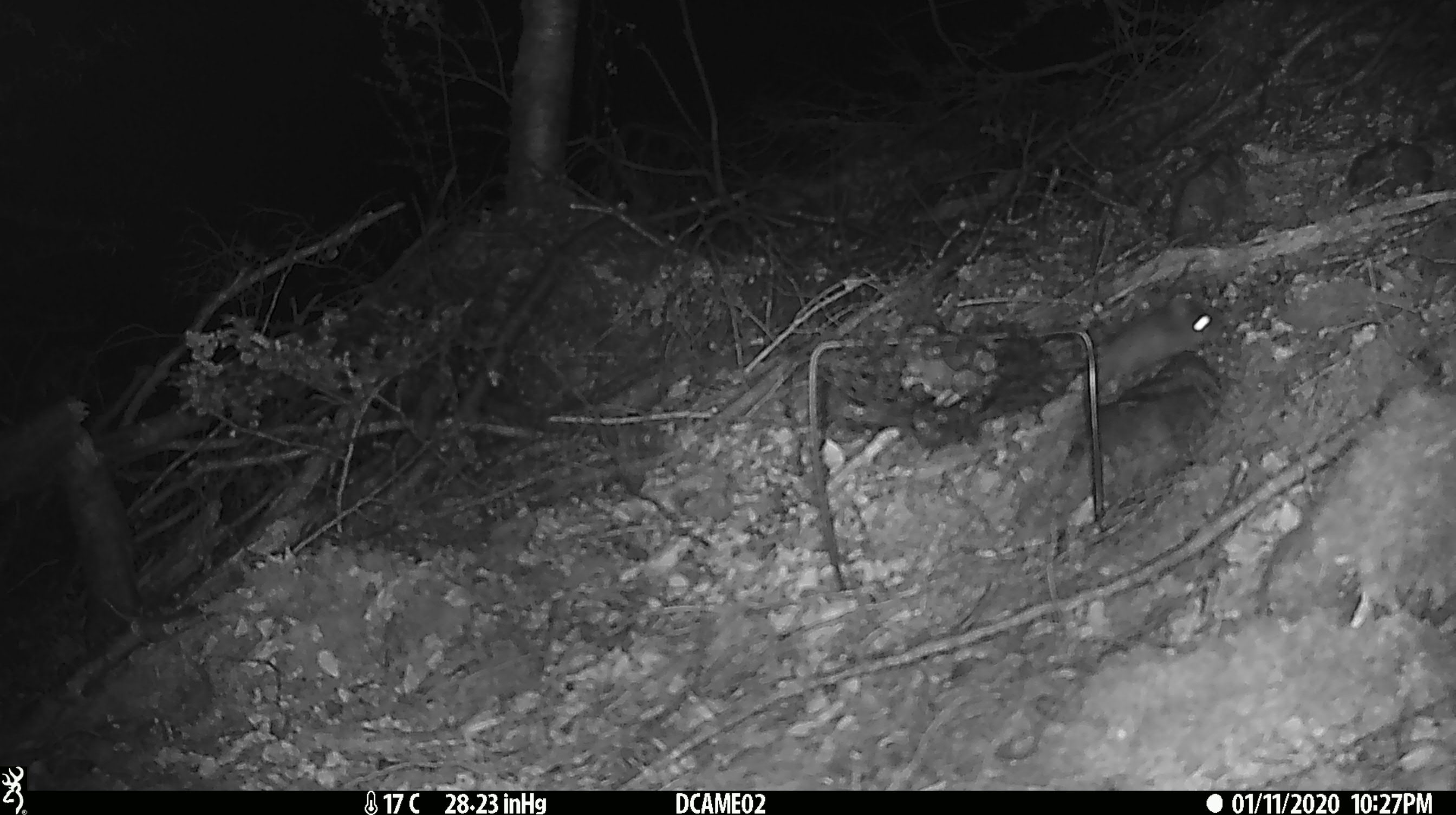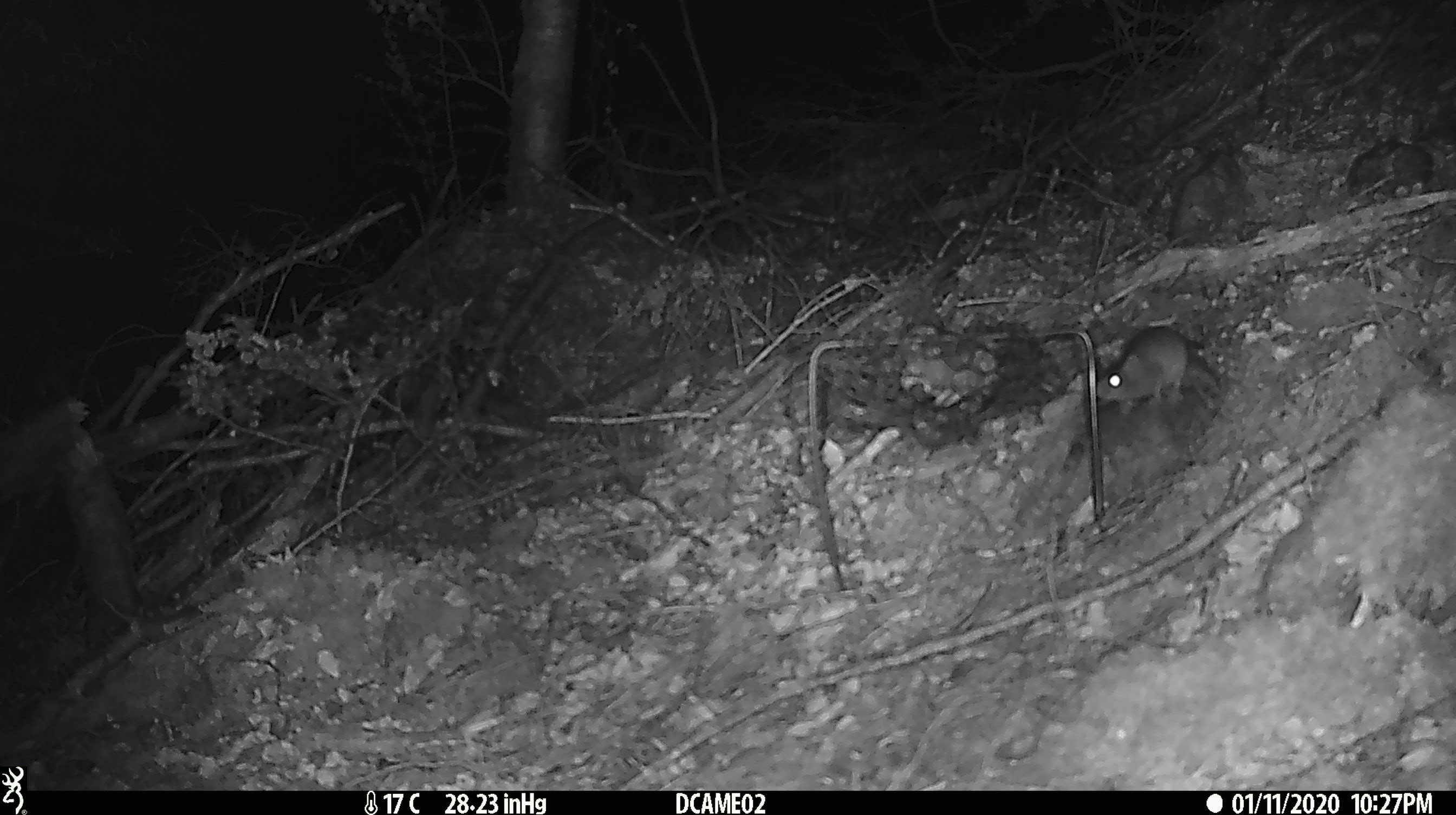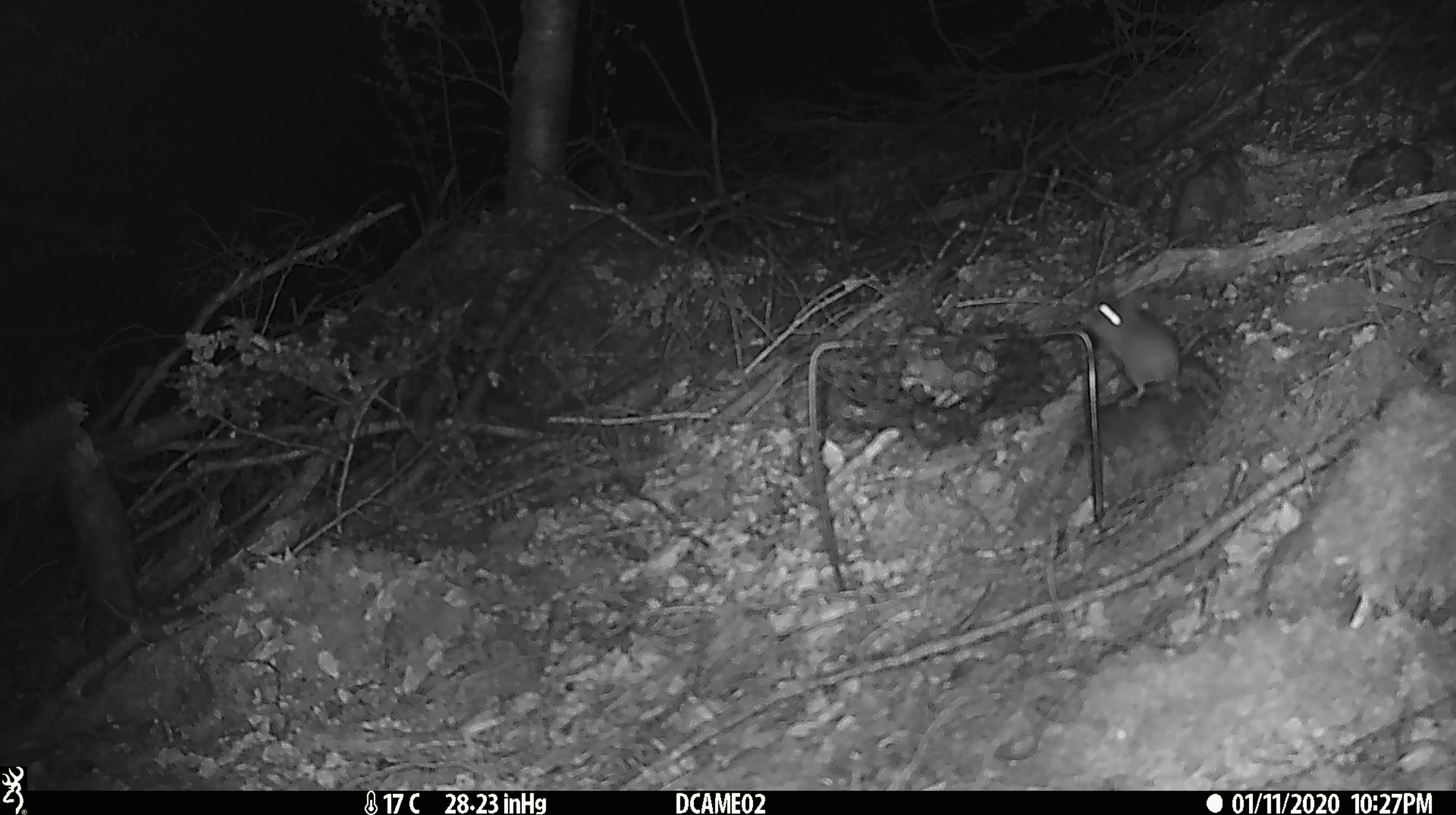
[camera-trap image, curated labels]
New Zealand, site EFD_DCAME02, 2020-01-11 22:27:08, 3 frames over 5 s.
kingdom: Animalia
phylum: Chordata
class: Mammalia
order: Rodentia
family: Muridae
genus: Mus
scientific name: Mus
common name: mouse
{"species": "mouse (Mus)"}